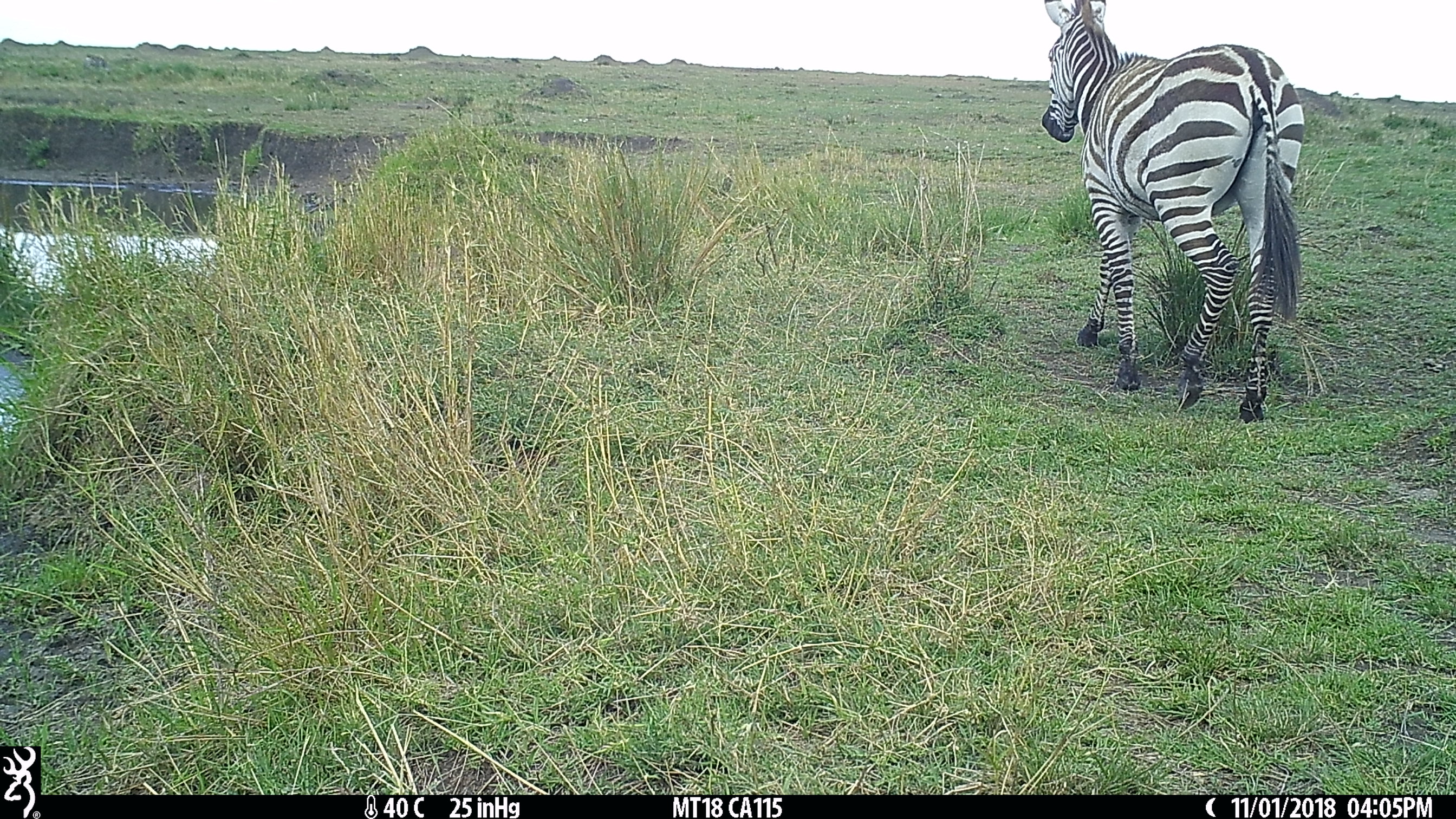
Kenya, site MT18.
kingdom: Animalia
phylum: Chordata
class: Mammalia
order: Perissodactyla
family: Equidae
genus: Equus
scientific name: Equus quagga burchellii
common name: burchell's zebra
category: zebra